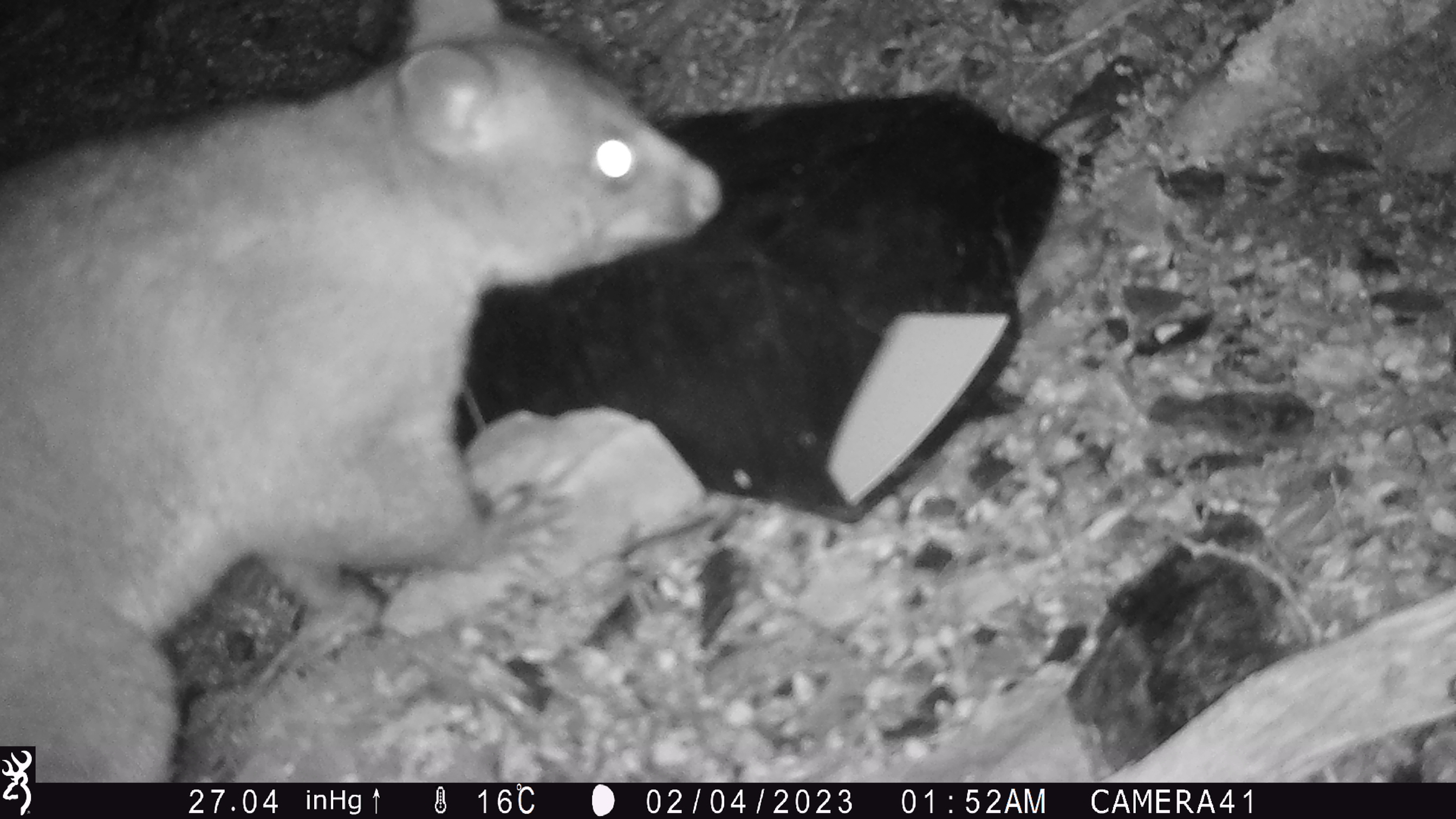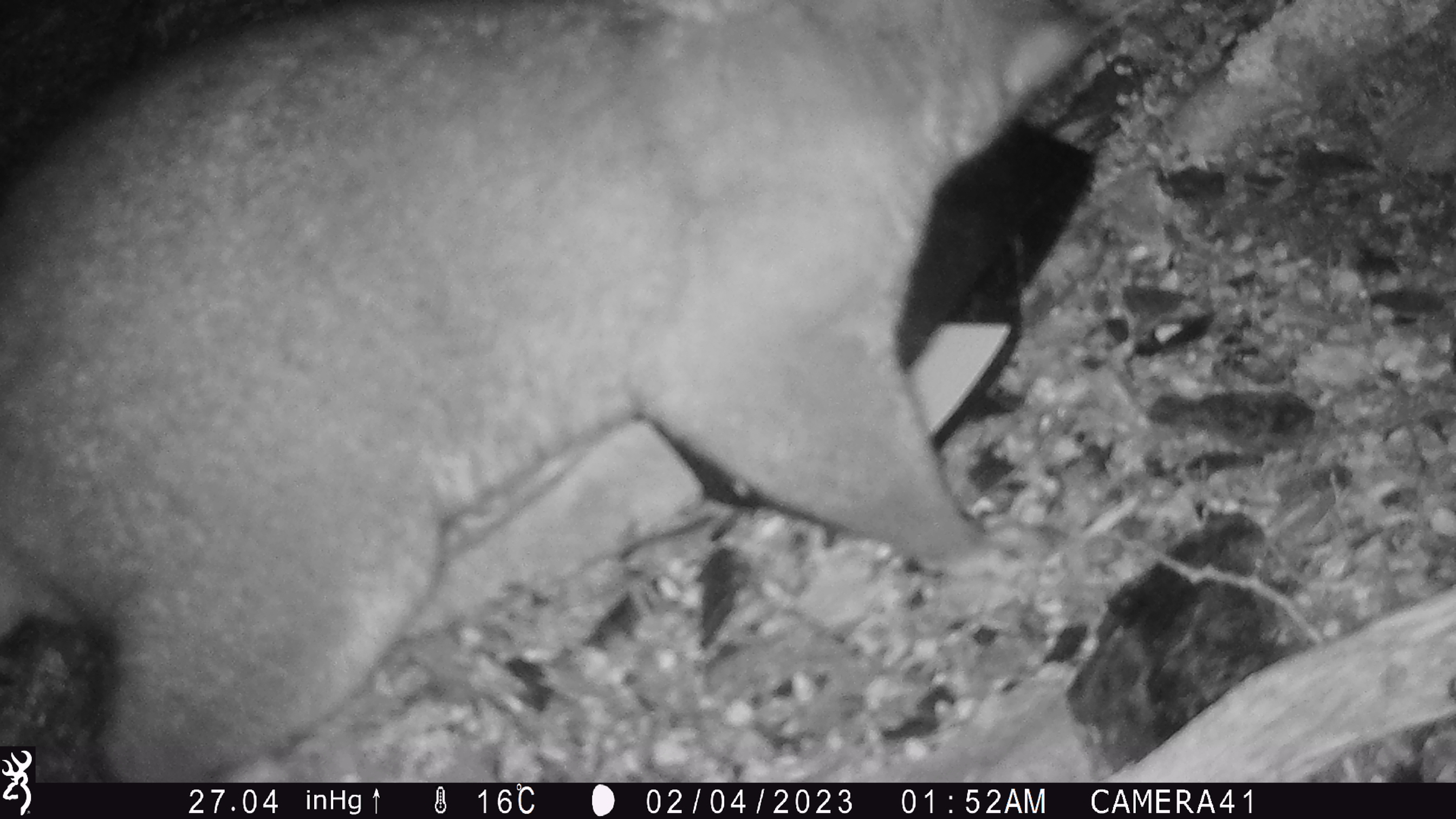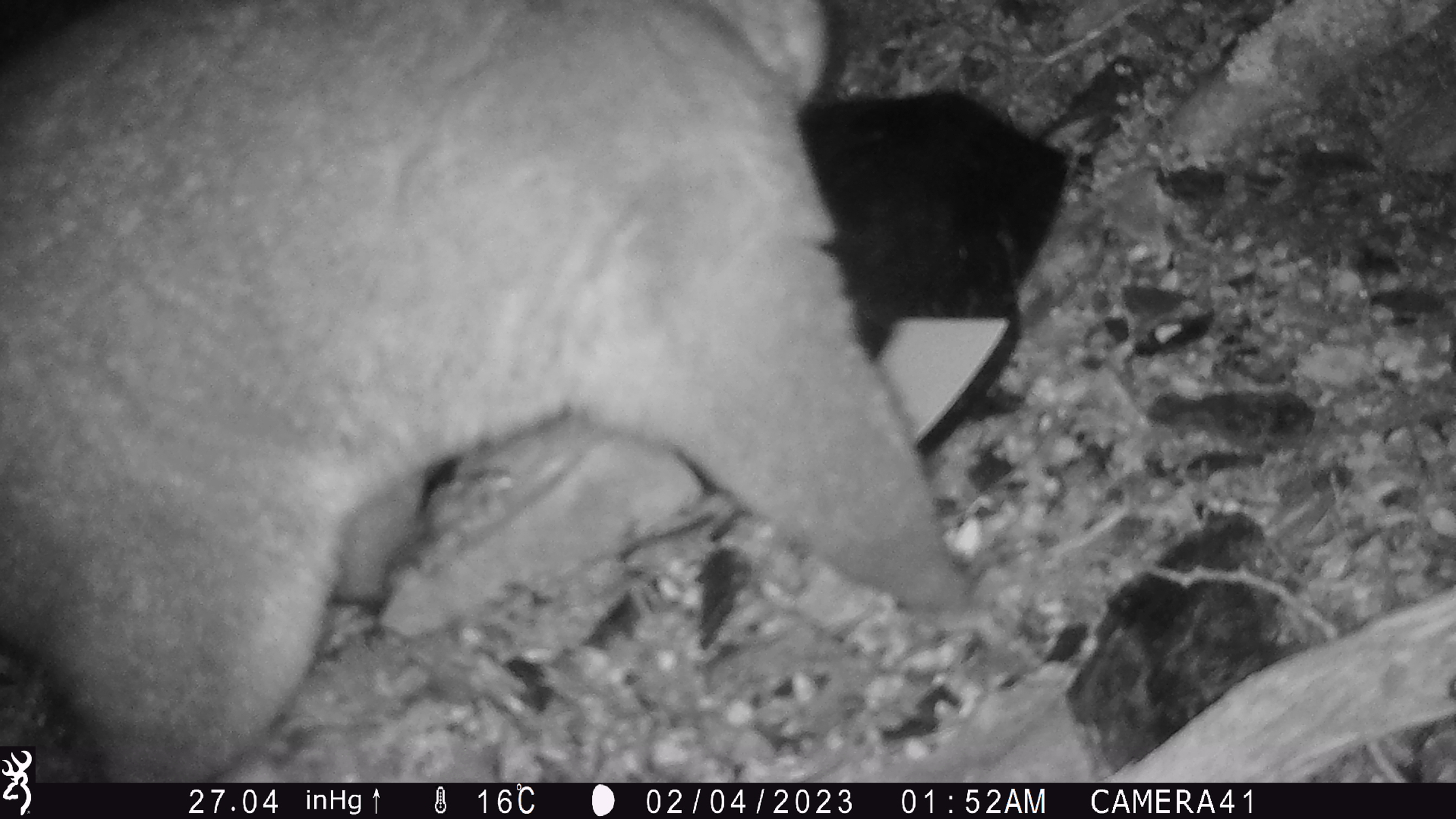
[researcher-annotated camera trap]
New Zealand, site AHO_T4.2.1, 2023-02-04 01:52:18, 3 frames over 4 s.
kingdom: Animalia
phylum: Chordata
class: Mammalia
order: Carnivora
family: Mustelidae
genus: Mustela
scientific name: Mustela erminea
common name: stoat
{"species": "stoat (Mustela erminea)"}